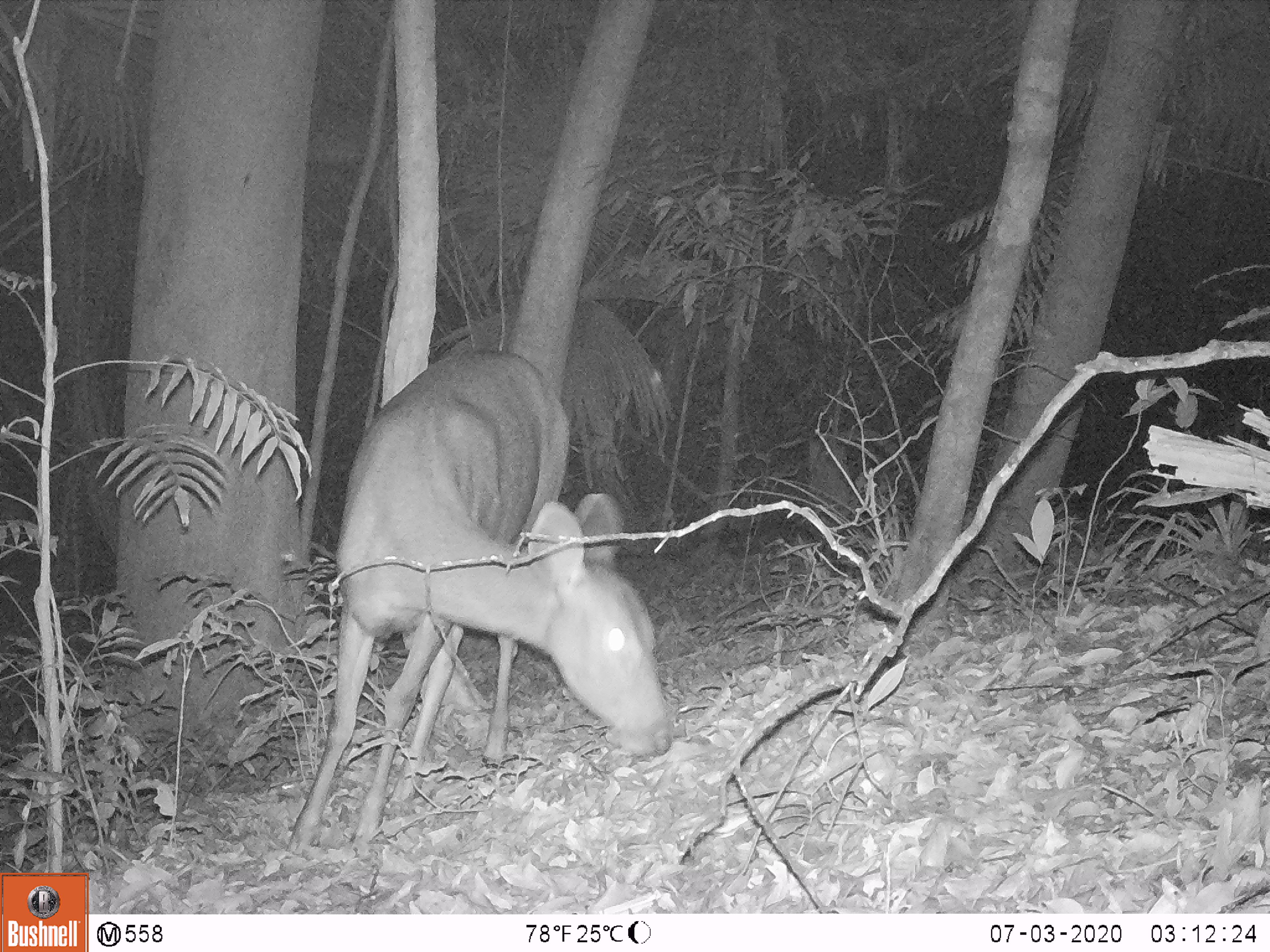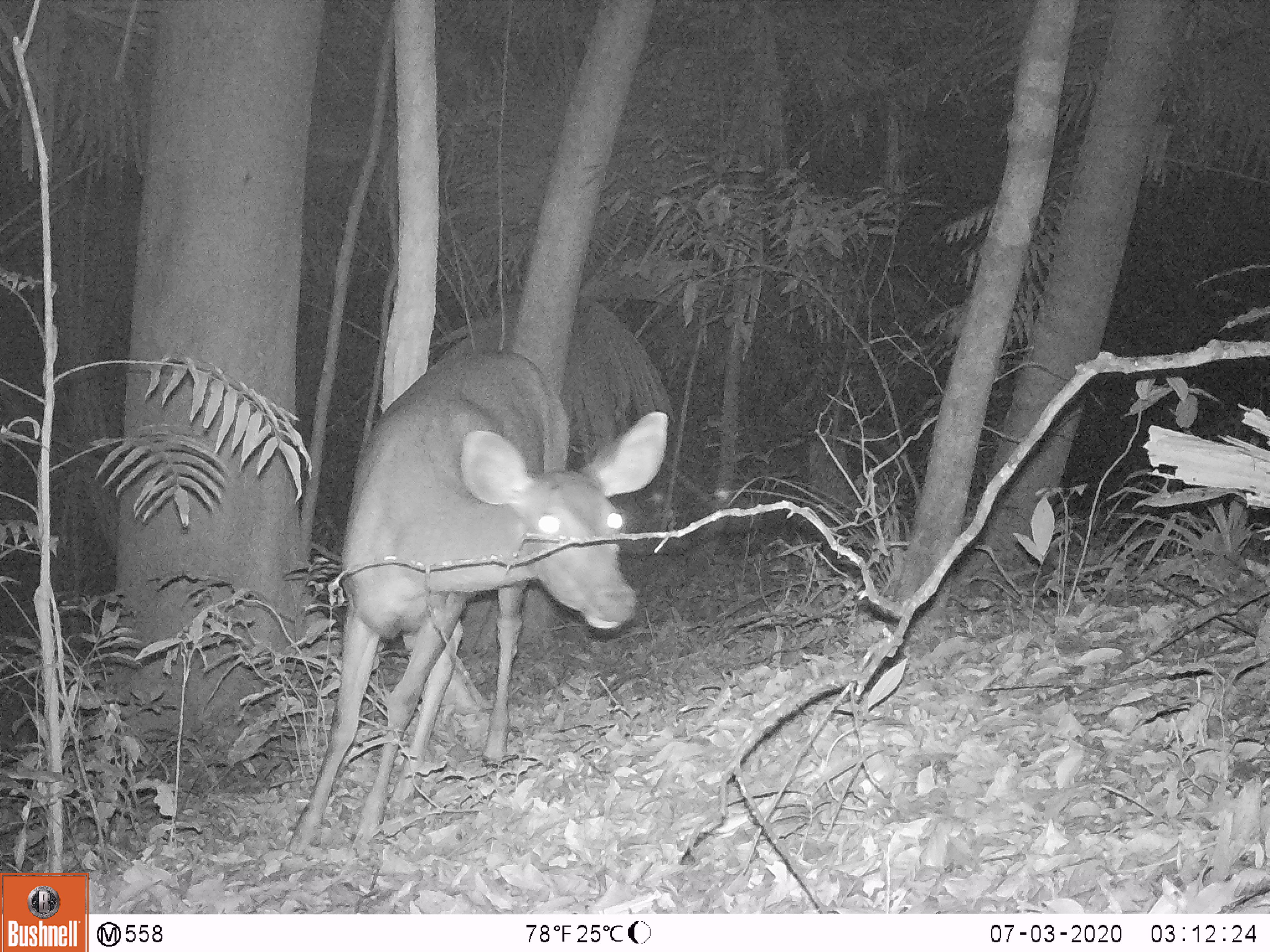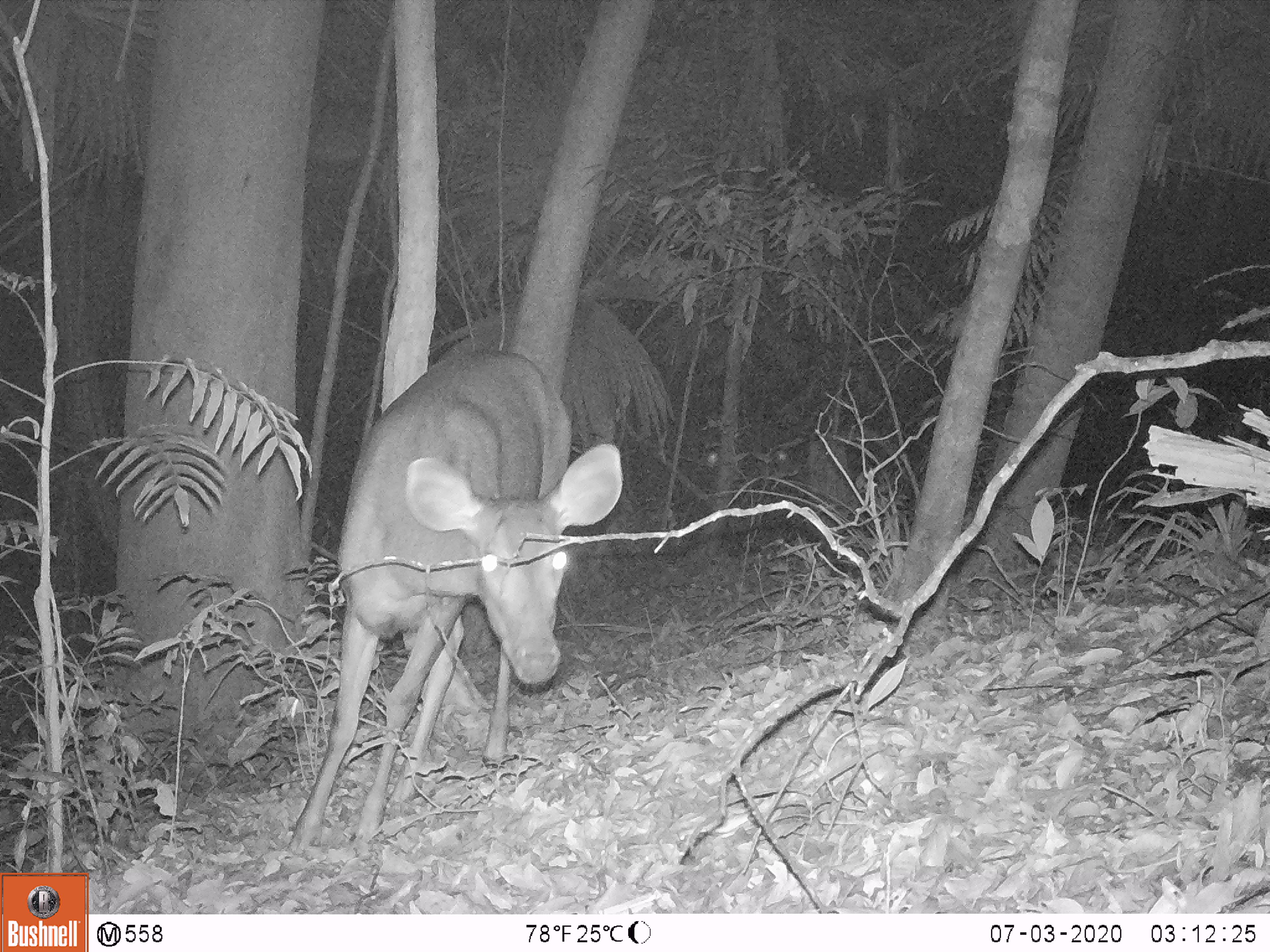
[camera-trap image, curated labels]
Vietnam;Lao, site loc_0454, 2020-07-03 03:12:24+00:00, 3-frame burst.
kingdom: Animalia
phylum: Chordata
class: Mammalia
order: Artiodactyla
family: Cervidae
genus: Rusa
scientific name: Rusa unicolor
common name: sambar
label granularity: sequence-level